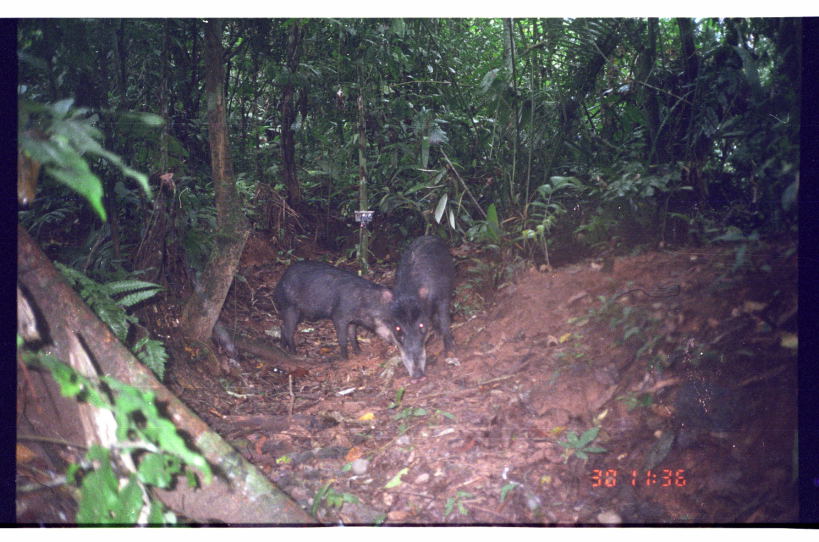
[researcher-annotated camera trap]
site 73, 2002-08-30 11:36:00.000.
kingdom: Animalia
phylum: Chordata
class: Mammalia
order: Artiodactyla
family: Tayassuidae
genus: Tayassu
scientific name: Tayassu pecari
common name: white-lipped peccary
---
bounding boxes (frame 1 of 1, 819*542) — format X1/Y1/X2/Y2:
tayassu pecari: 270/258/398/362; 371/232/457/381